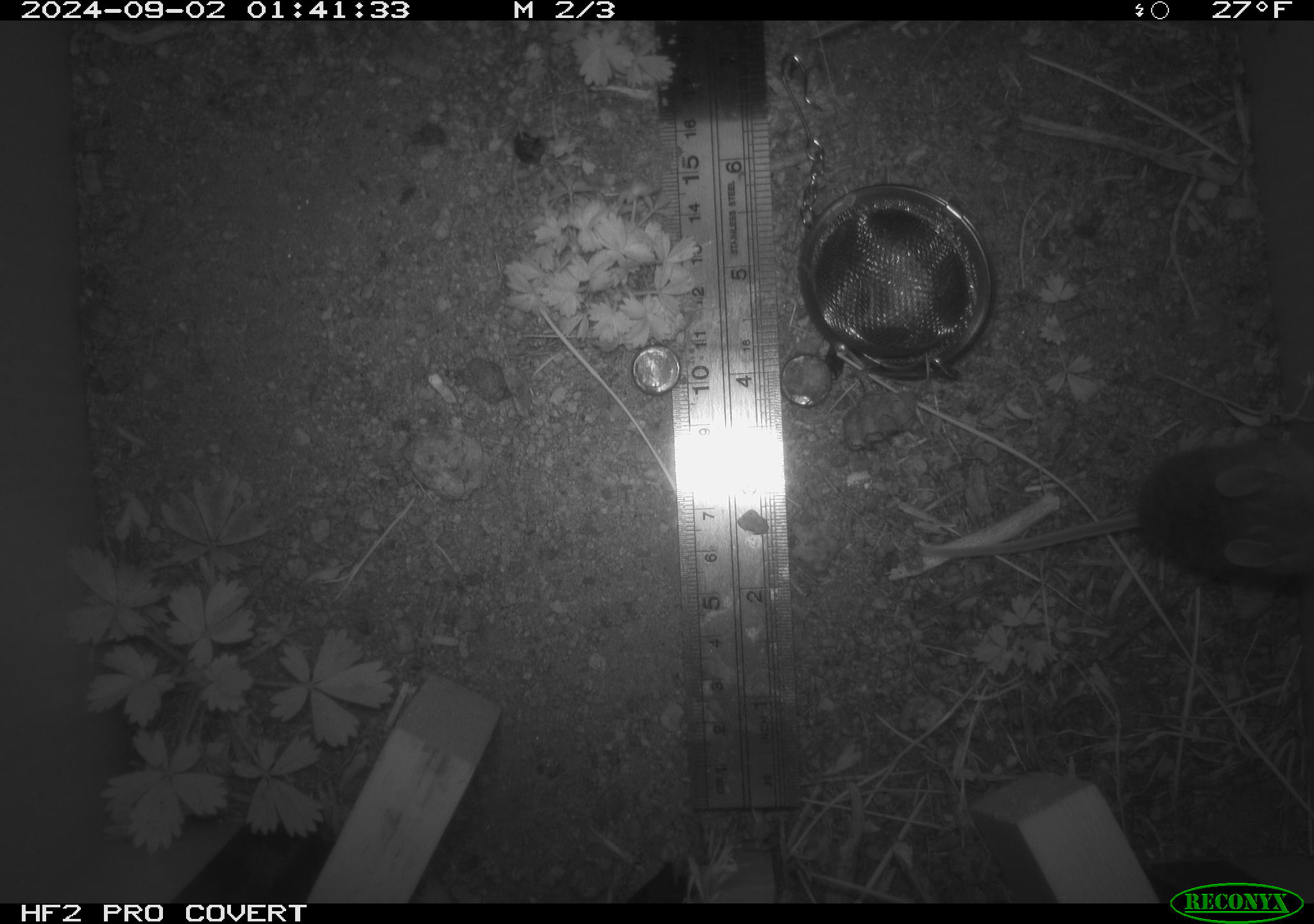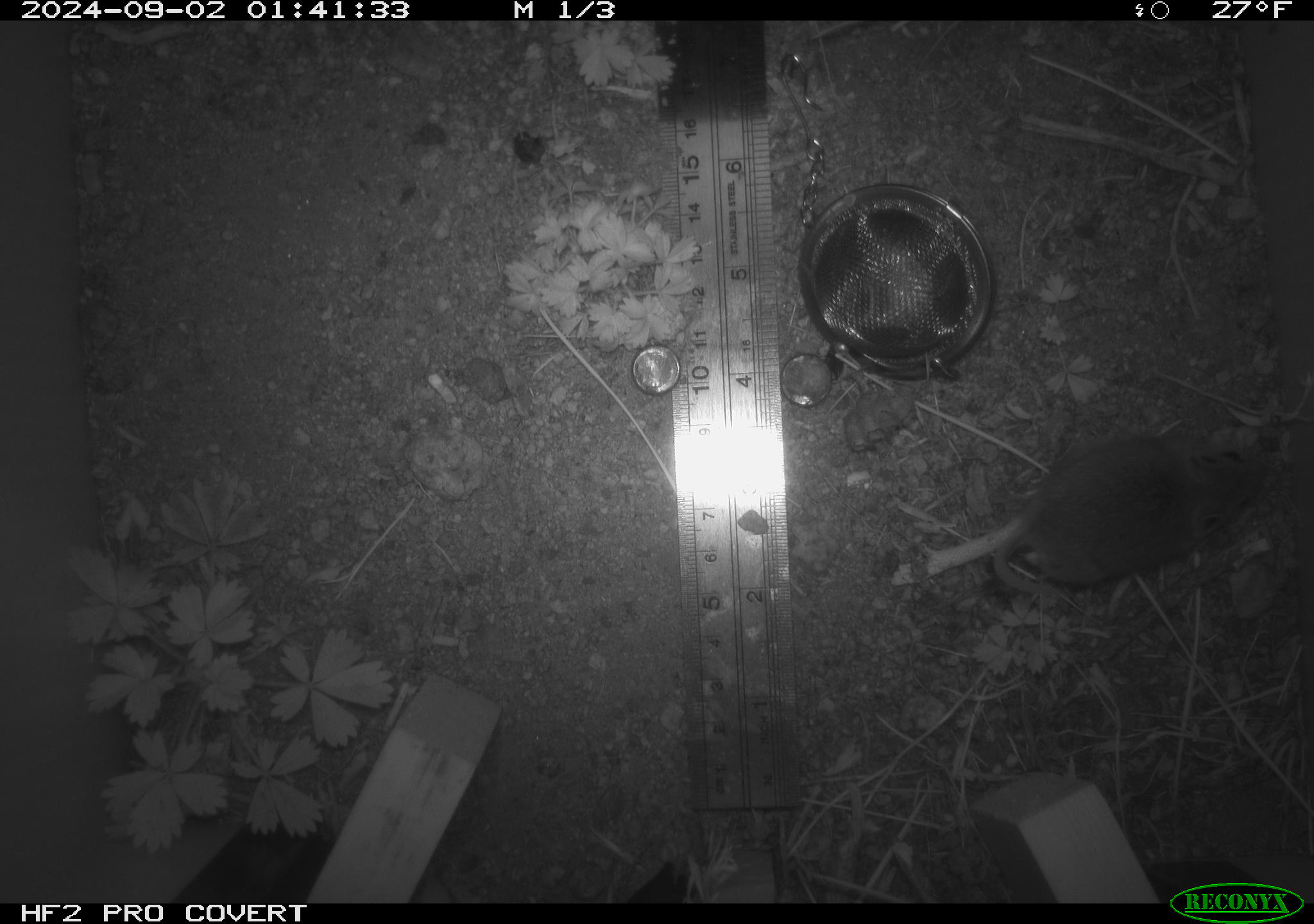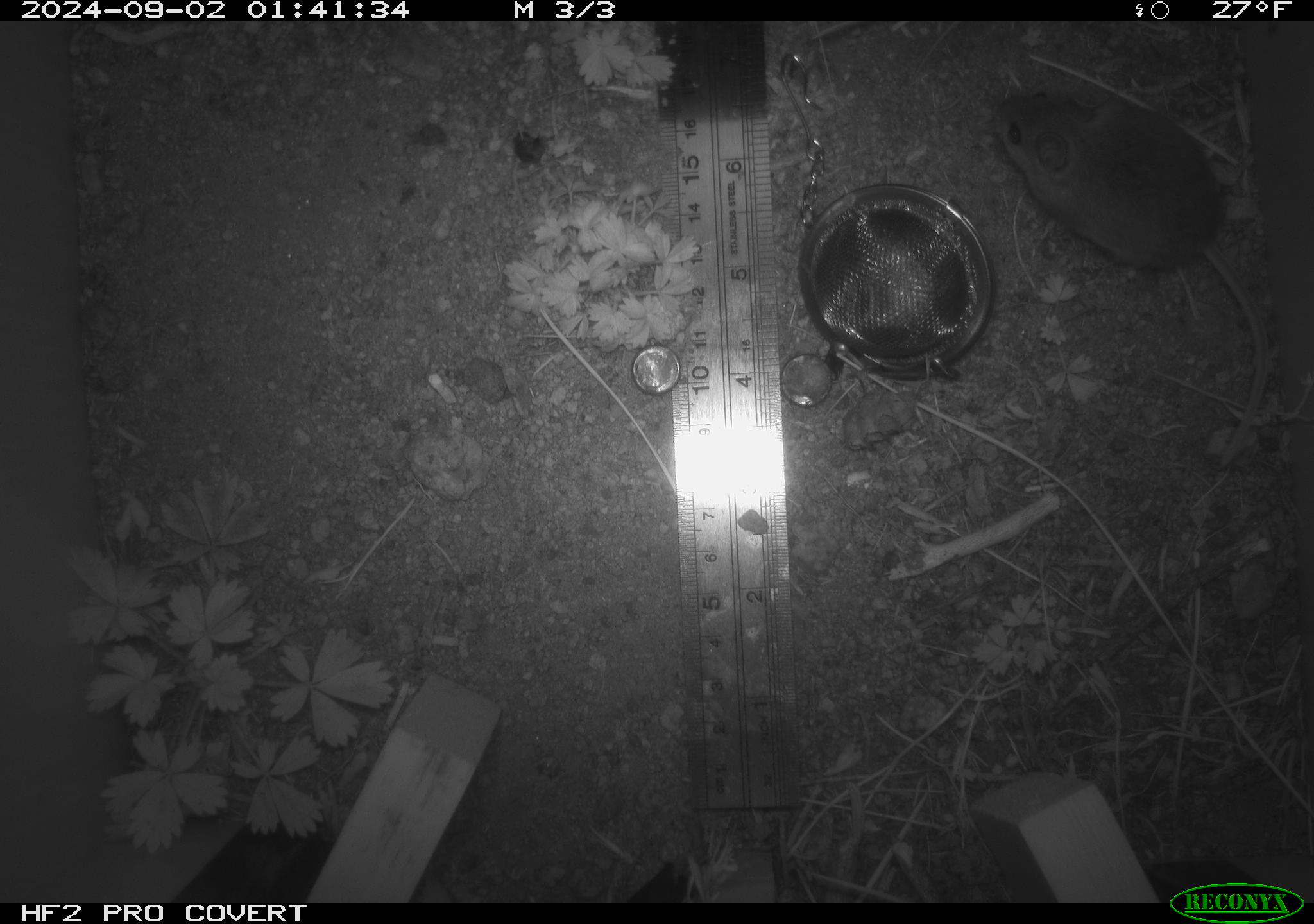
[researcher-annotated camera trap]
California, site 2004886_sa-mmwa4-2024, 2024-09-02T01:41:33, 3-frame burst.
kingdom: Animalia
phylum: Chordata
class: Mammalia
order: Rodentia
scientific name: Rodentia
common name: mouse species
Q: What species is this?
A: Mouse species (Rodentia).